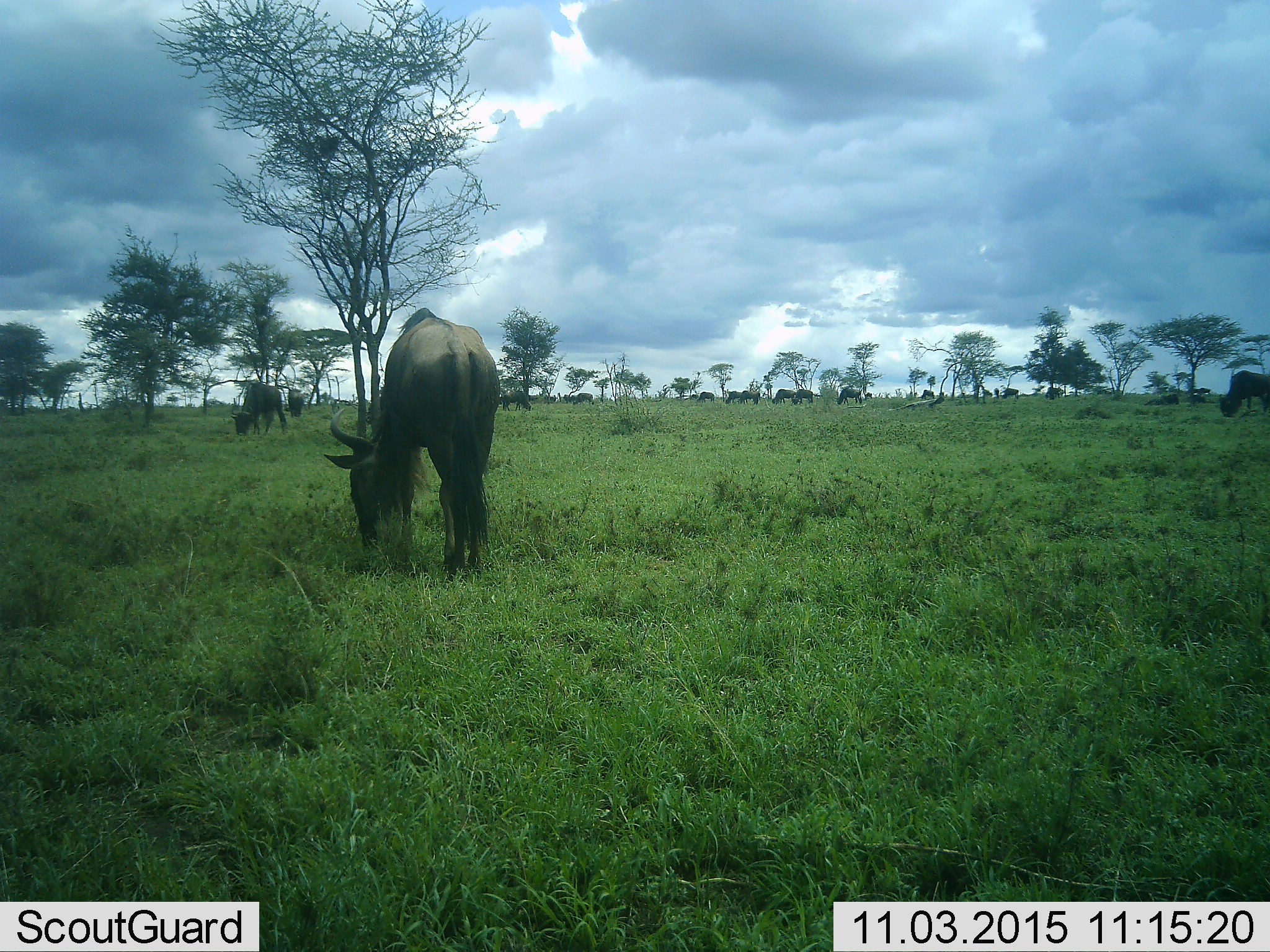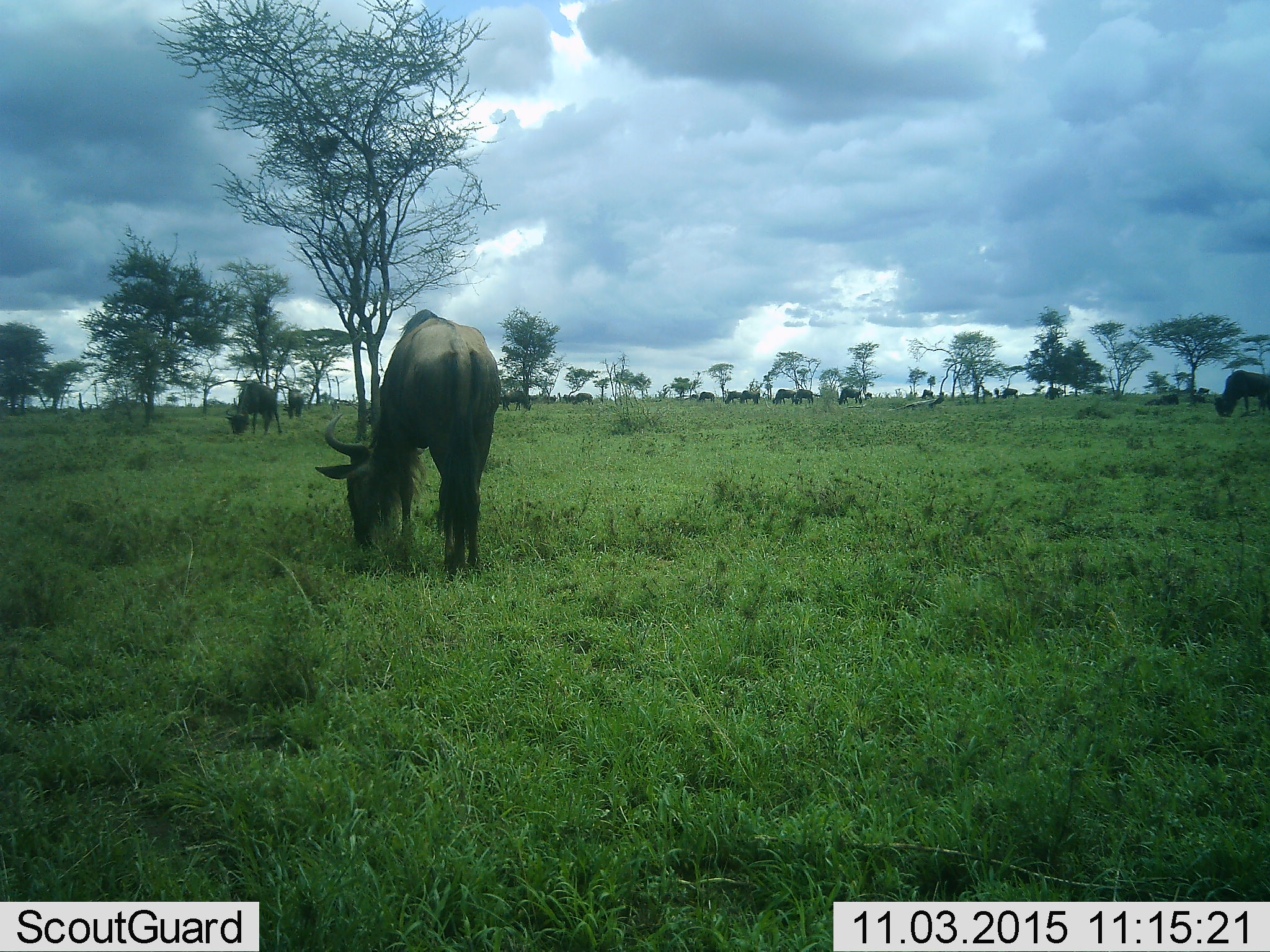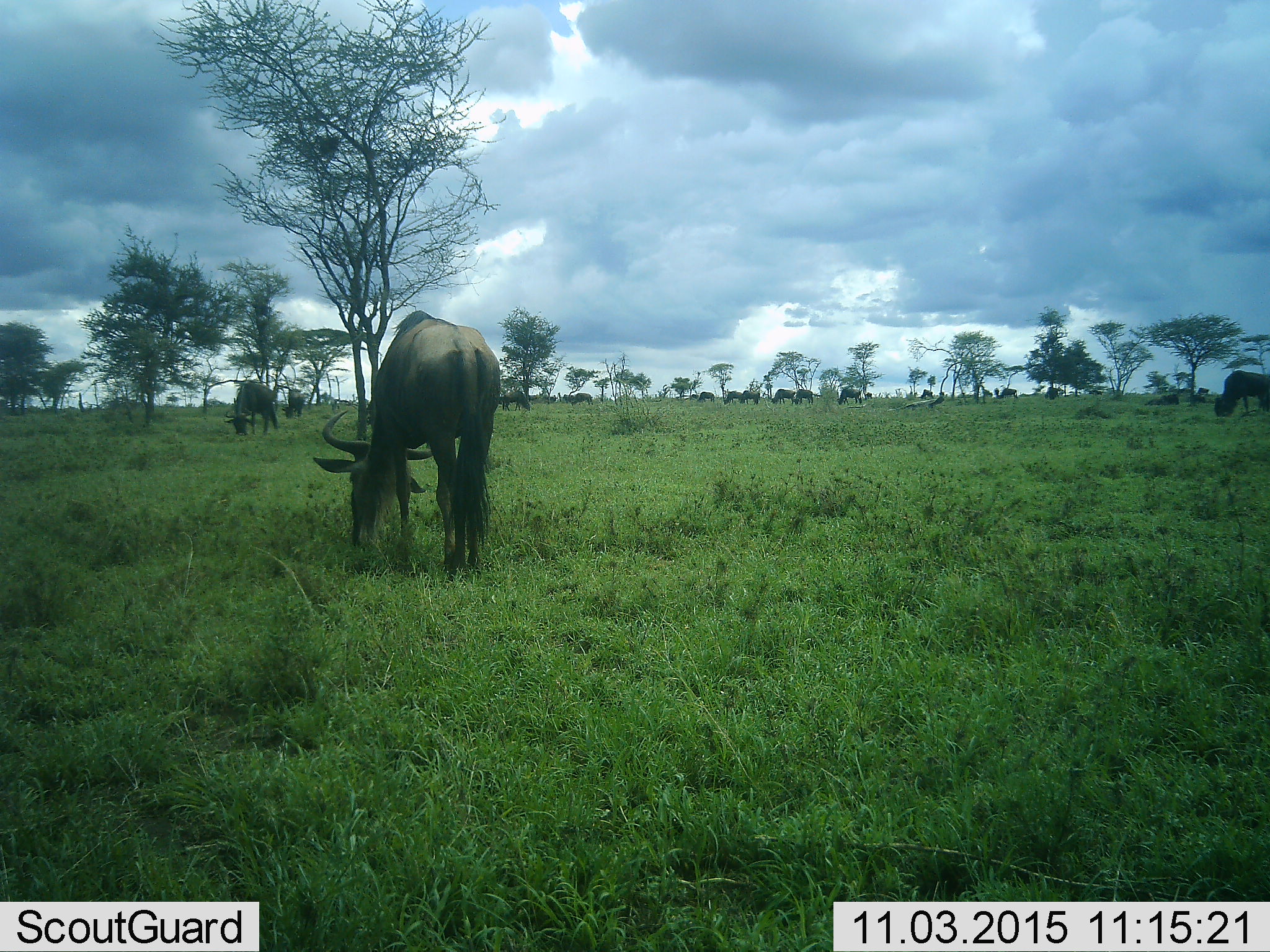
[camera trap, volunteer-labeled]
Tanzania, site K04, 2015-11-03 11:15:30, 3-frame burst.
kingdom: Animalia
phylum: Chordata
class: Mammalia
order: Artiodactyla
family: Bovidae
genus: Connochaetes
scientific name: Connochaetes taurinus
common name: blue wildebeest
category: wildebeest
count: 11-50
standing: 22%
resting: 0%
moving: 22%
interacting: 0%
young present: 0%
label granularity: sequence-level